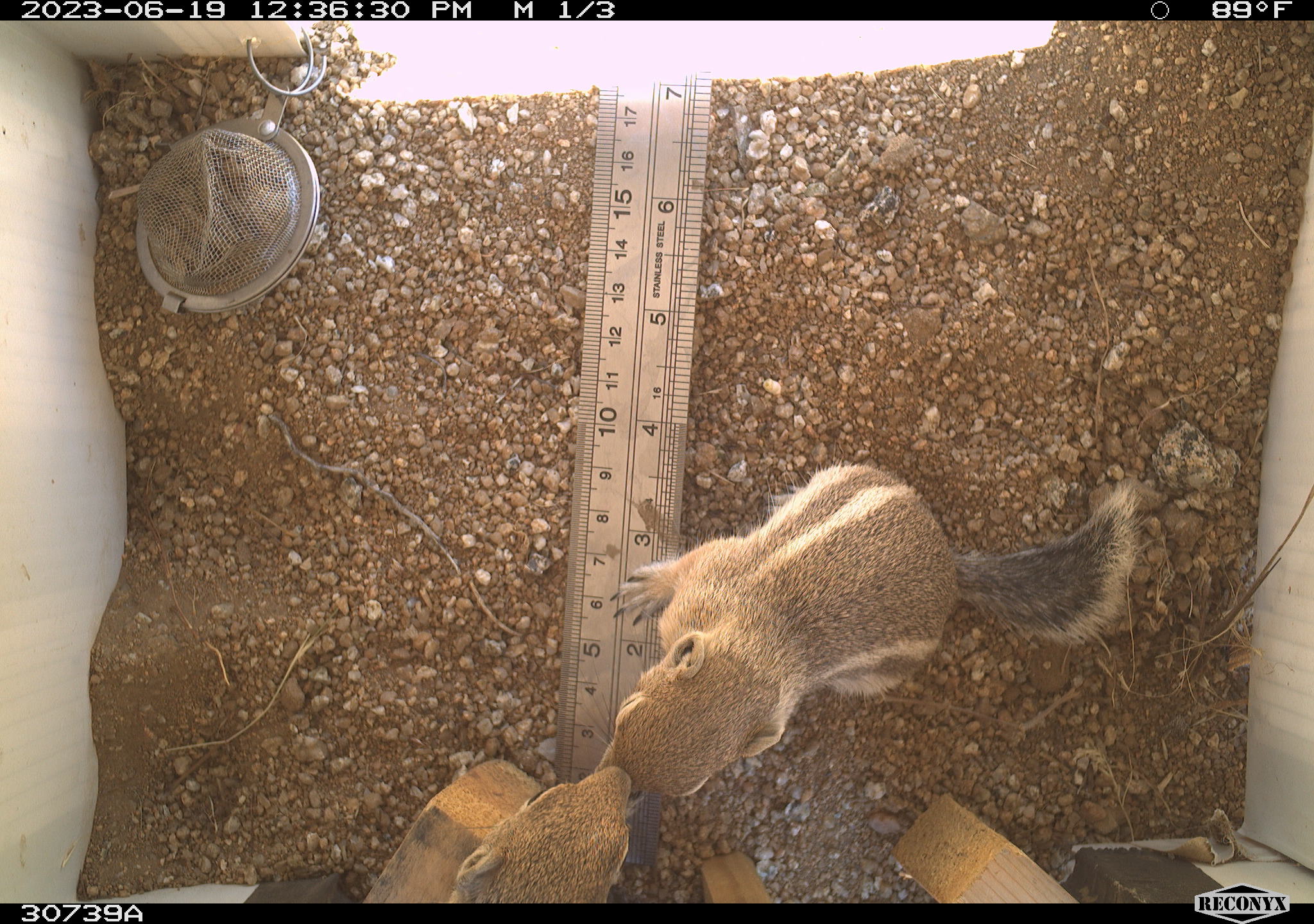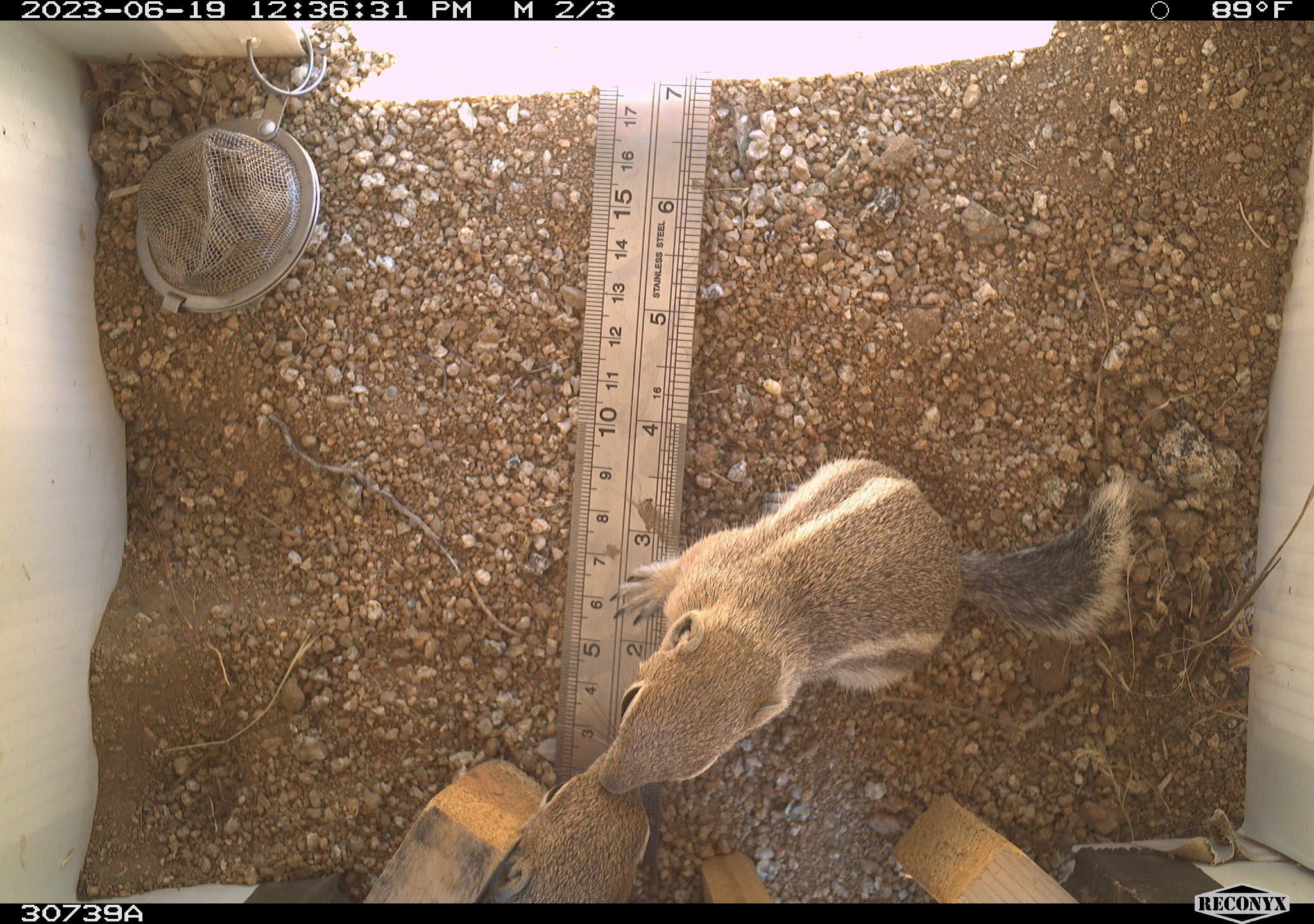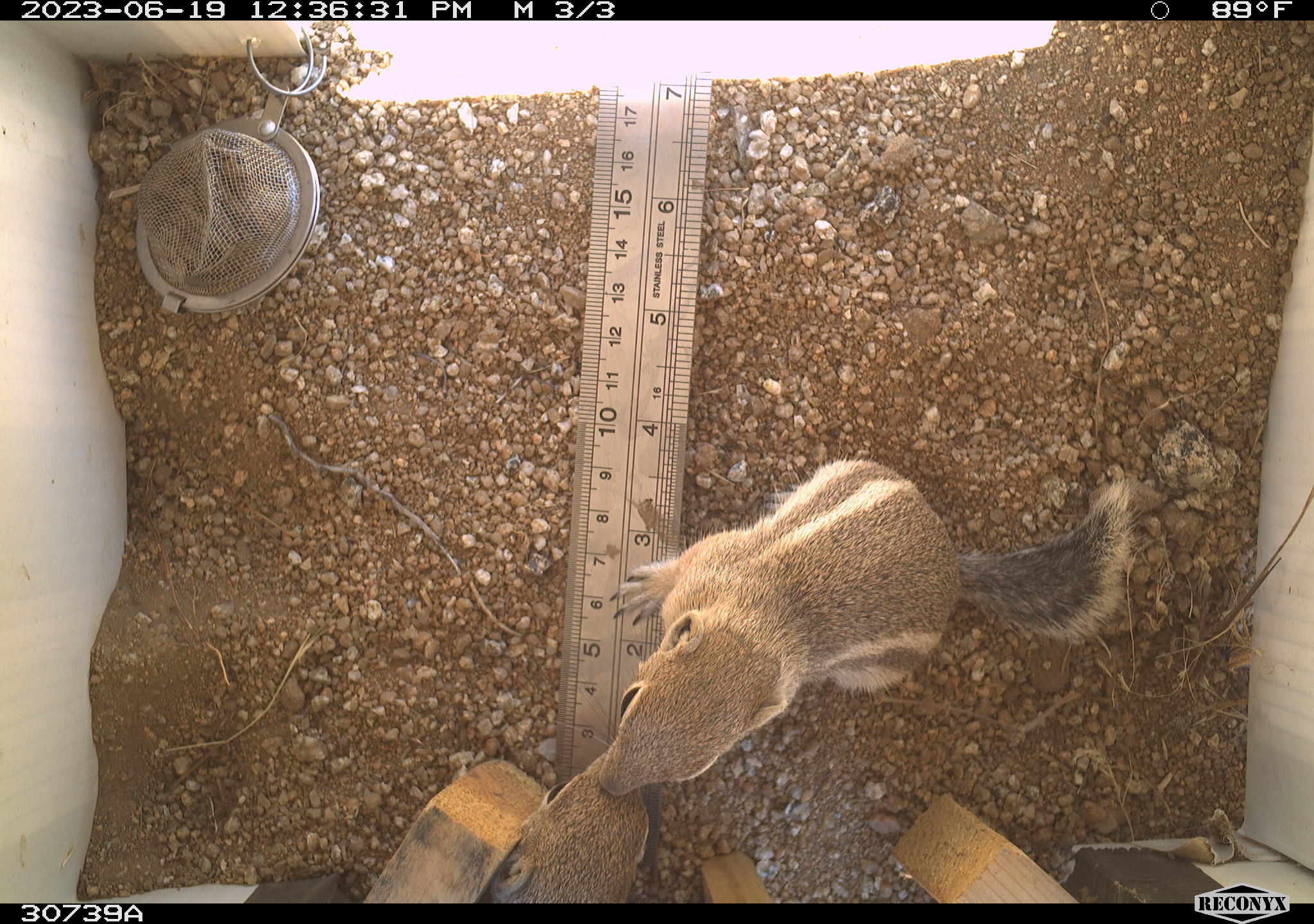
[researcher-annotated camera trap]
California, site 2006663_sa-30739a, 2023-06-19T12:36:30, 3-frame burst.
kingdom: Animalia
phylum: Chordata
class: Mammalia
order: Rodentia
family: Sciuridae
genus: Ammospermophilus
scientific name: Ammospermophilus leucurus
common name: white-tailed antelope squirrel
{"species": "white-tailed antelope squirrel (Ammospermophilus leucurus)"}